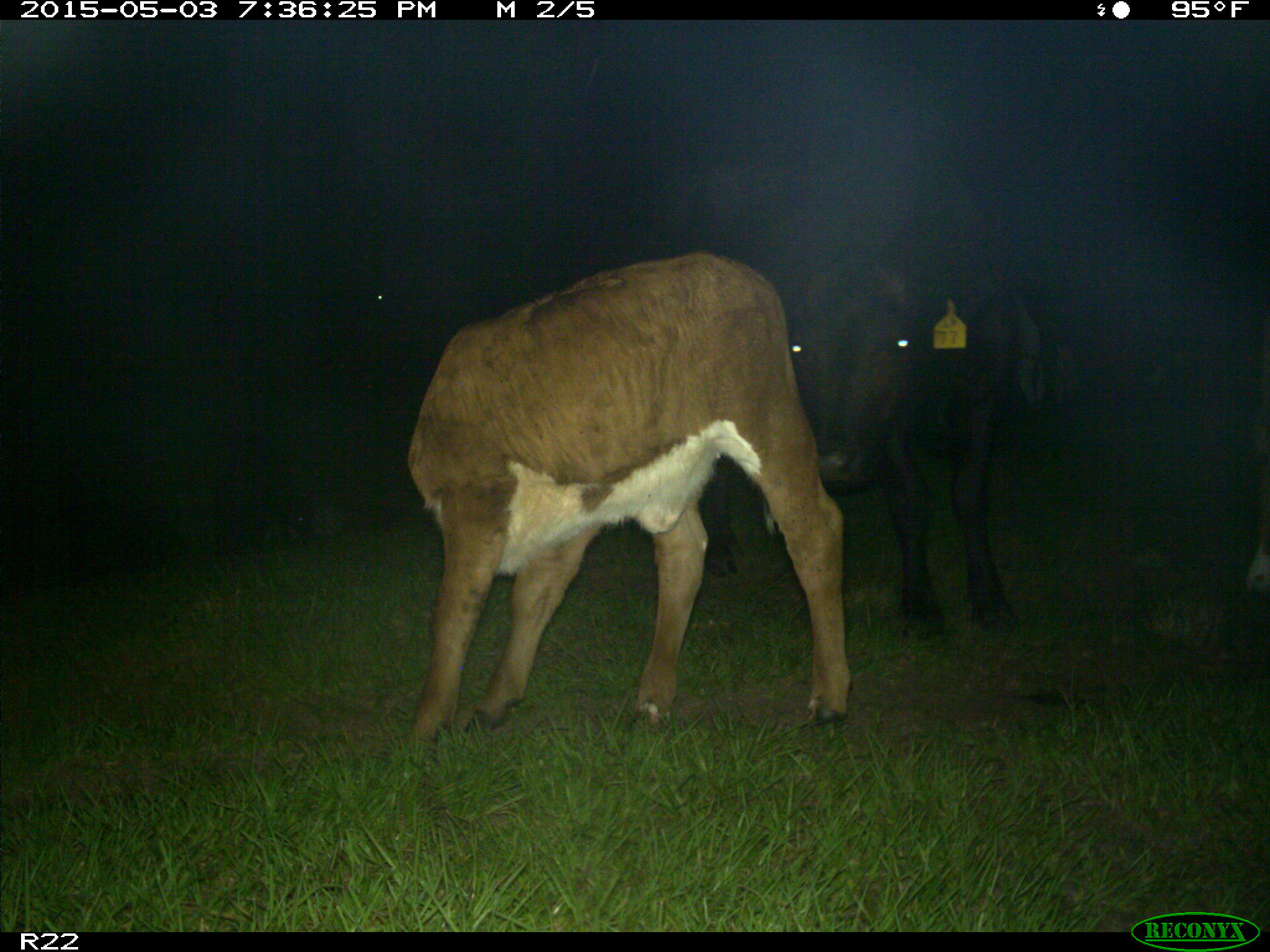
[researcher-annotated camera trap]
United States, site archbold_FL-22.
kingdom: Animalia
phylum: Chordata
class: Mammalia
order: Artiodactyla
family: Bovidae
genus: Bos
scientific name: Bos taurus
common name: domestic cow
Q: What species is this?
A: Bos taurus (domestic cow).